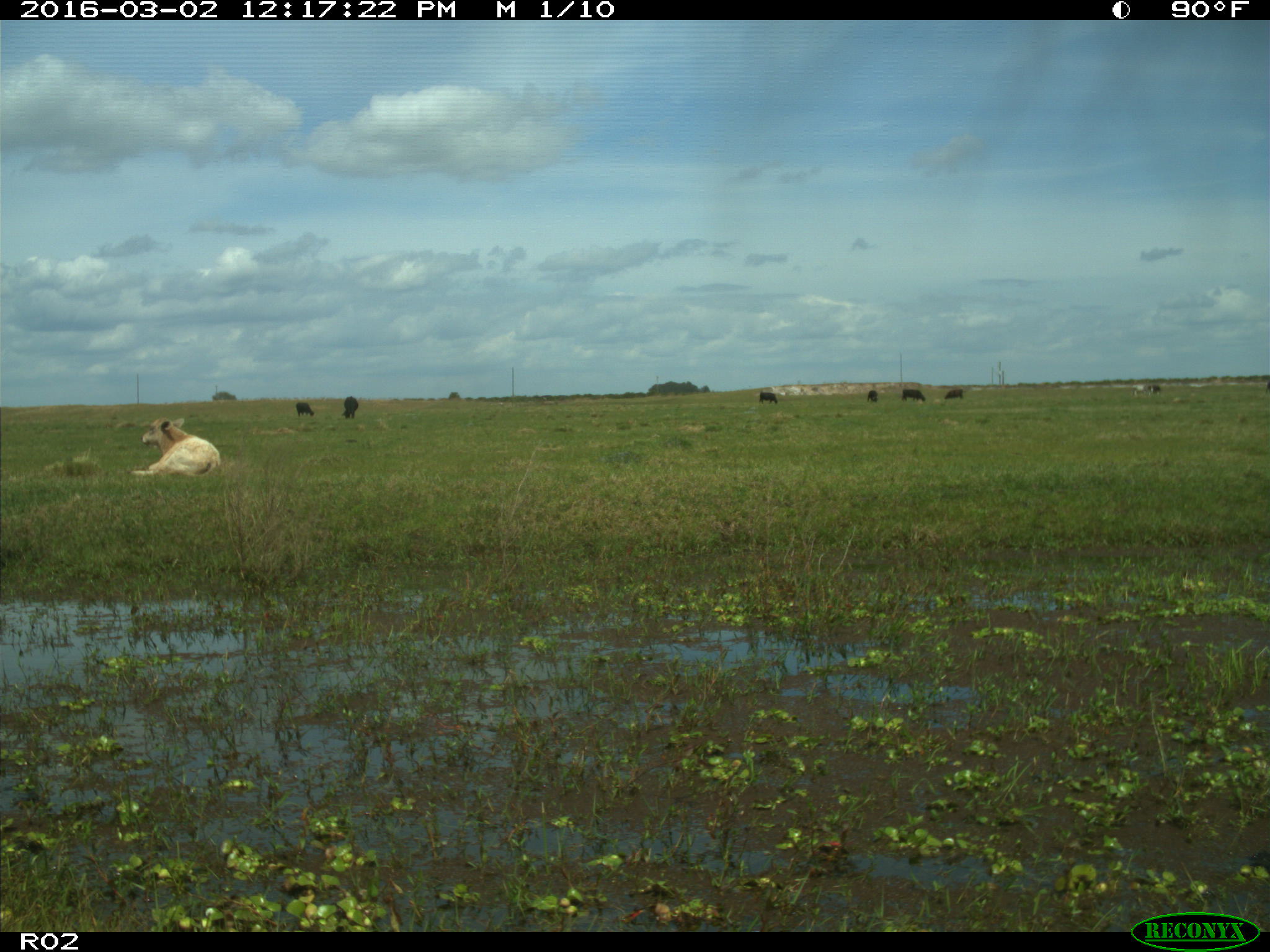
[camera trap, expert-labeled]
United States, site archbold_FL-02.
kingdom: Animalia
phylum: Chordata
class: Mammalia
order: Artiodactyla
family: Bovidae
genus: Bos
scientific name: Bos taurus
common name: domestic cow